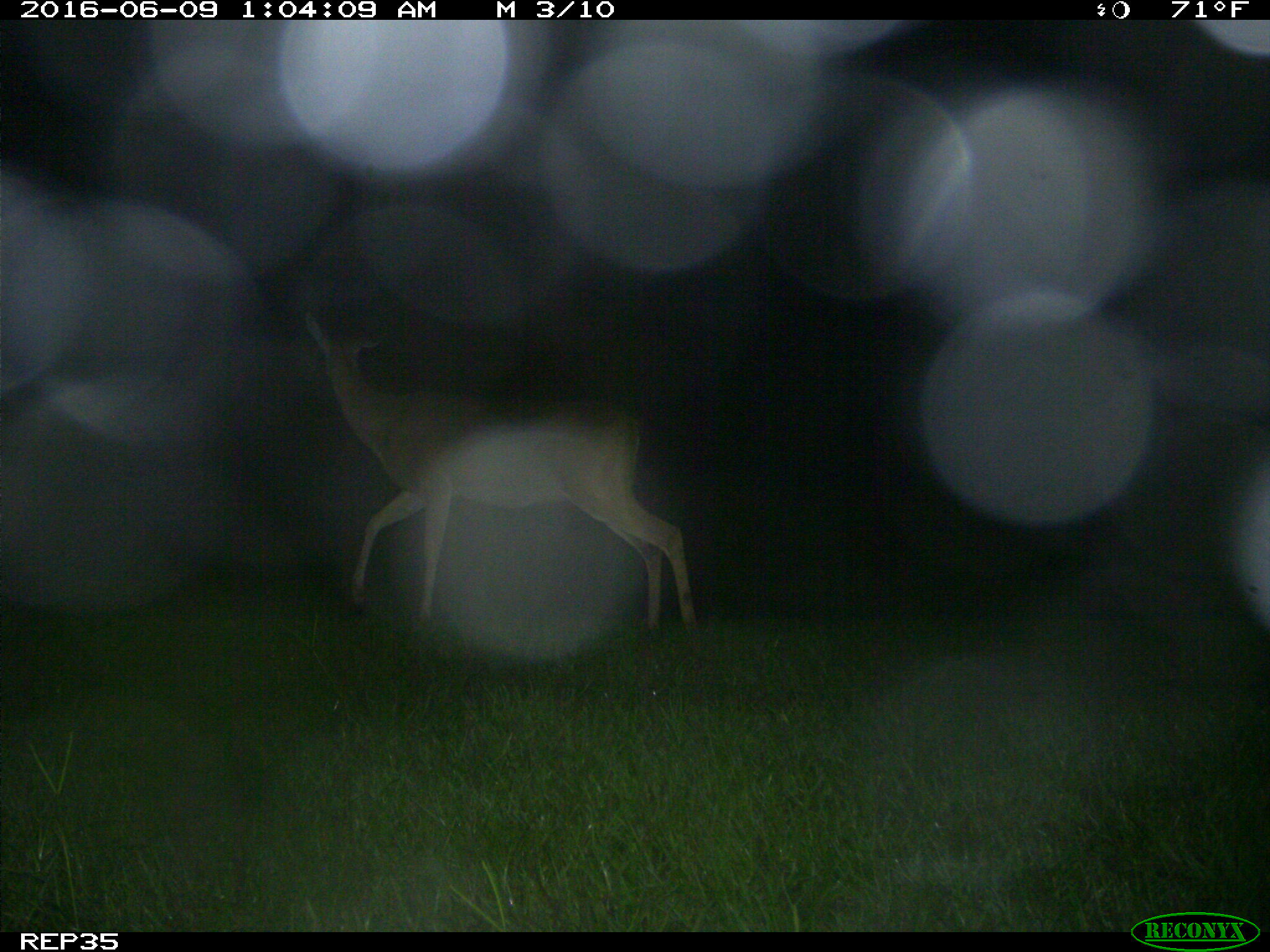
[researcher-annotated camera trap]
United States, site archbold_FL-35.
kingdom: Animalia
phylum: Chordata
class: Mammalia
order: Artiodactyla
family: Cervidae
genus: Odocoileus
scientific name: Odocoileus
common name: deer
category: unidentified deer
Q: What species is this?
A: Unidentified deer (deer) (Odocoileus).